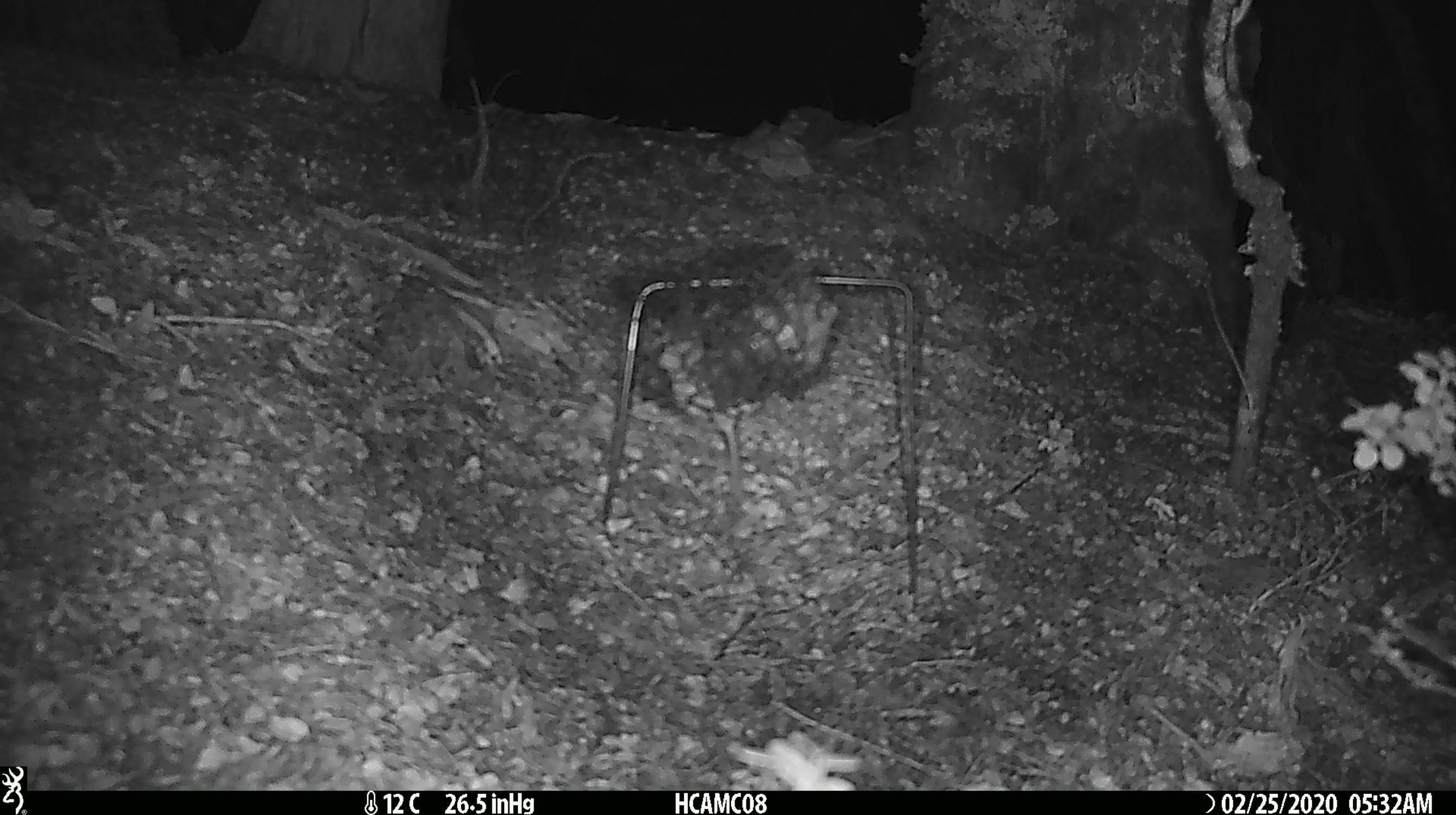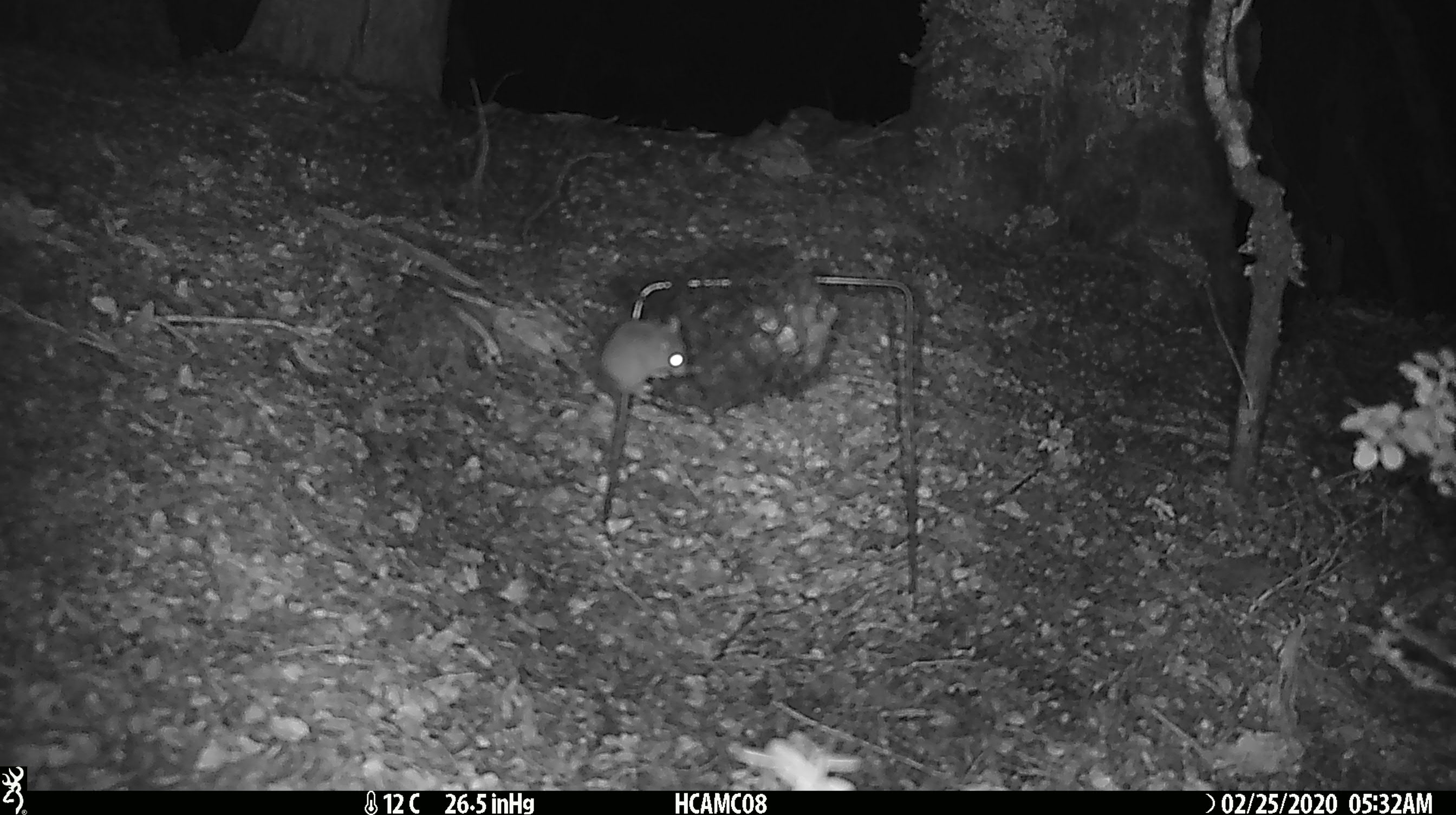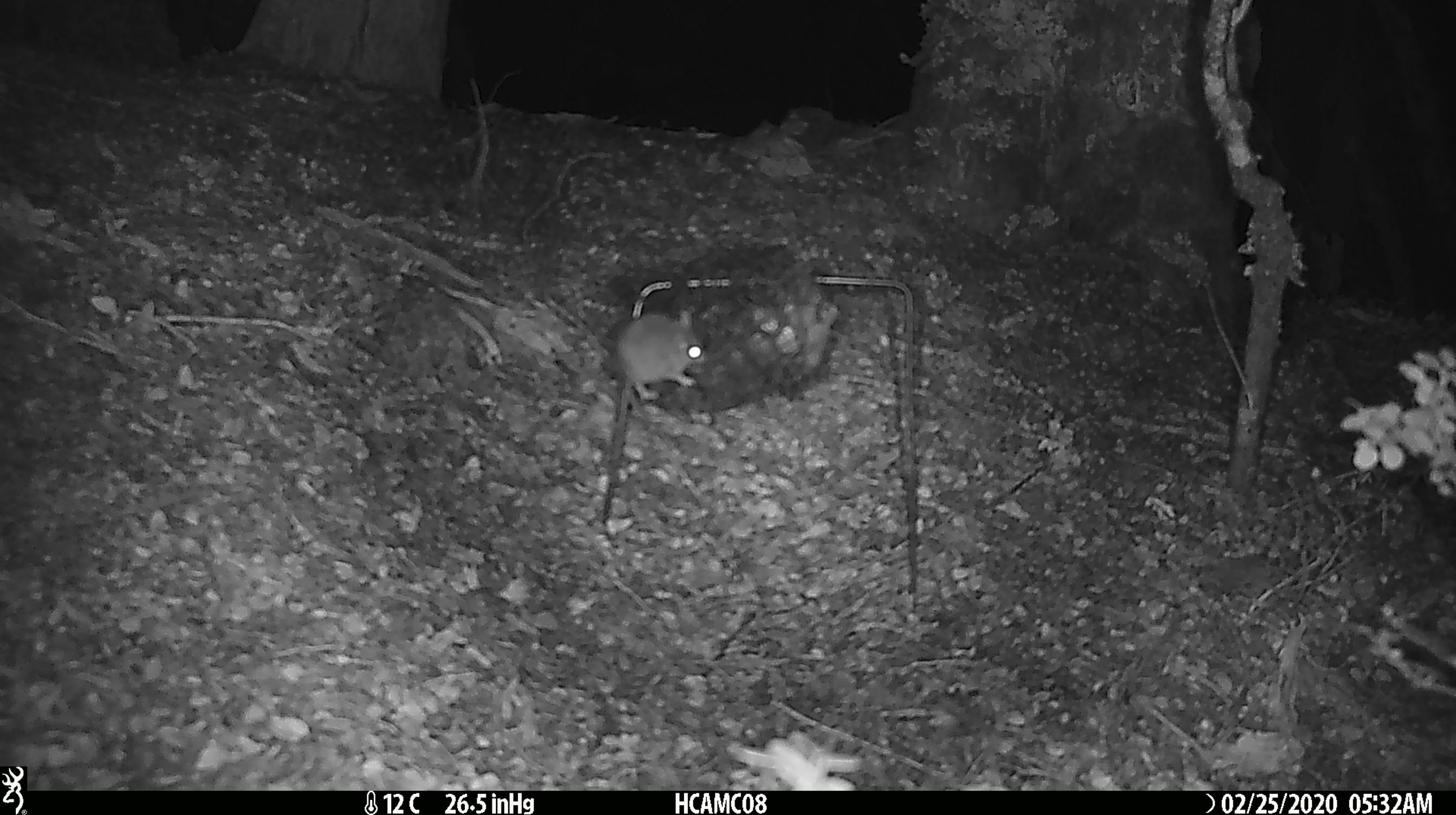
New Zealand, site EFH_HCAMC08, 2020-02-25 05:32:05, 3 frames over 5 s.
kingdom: Animalia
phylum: Chordata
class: Mammalia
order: Rodentia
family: Muridae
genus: Mus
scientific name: Mus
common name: mouse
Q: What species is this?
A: Mouse (Mus).